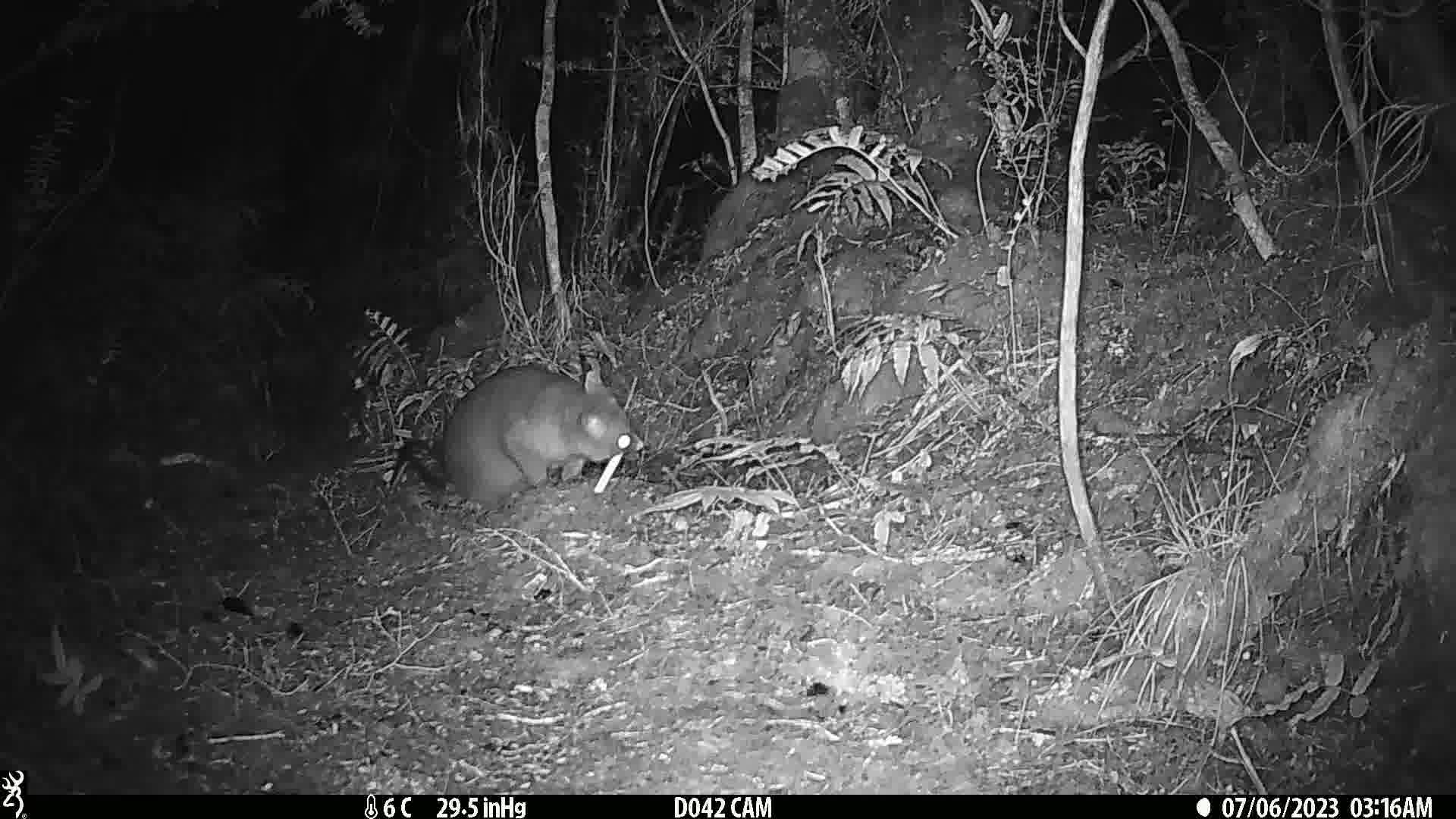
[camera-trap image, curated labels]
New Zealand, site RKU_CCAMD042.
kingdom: Animalia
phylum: Chordata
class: Mammalia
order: Diprotodontia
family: Phalangeridae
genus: Trichosurus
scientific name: Trichosurus vulpecula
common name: common brushtail possum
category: possum